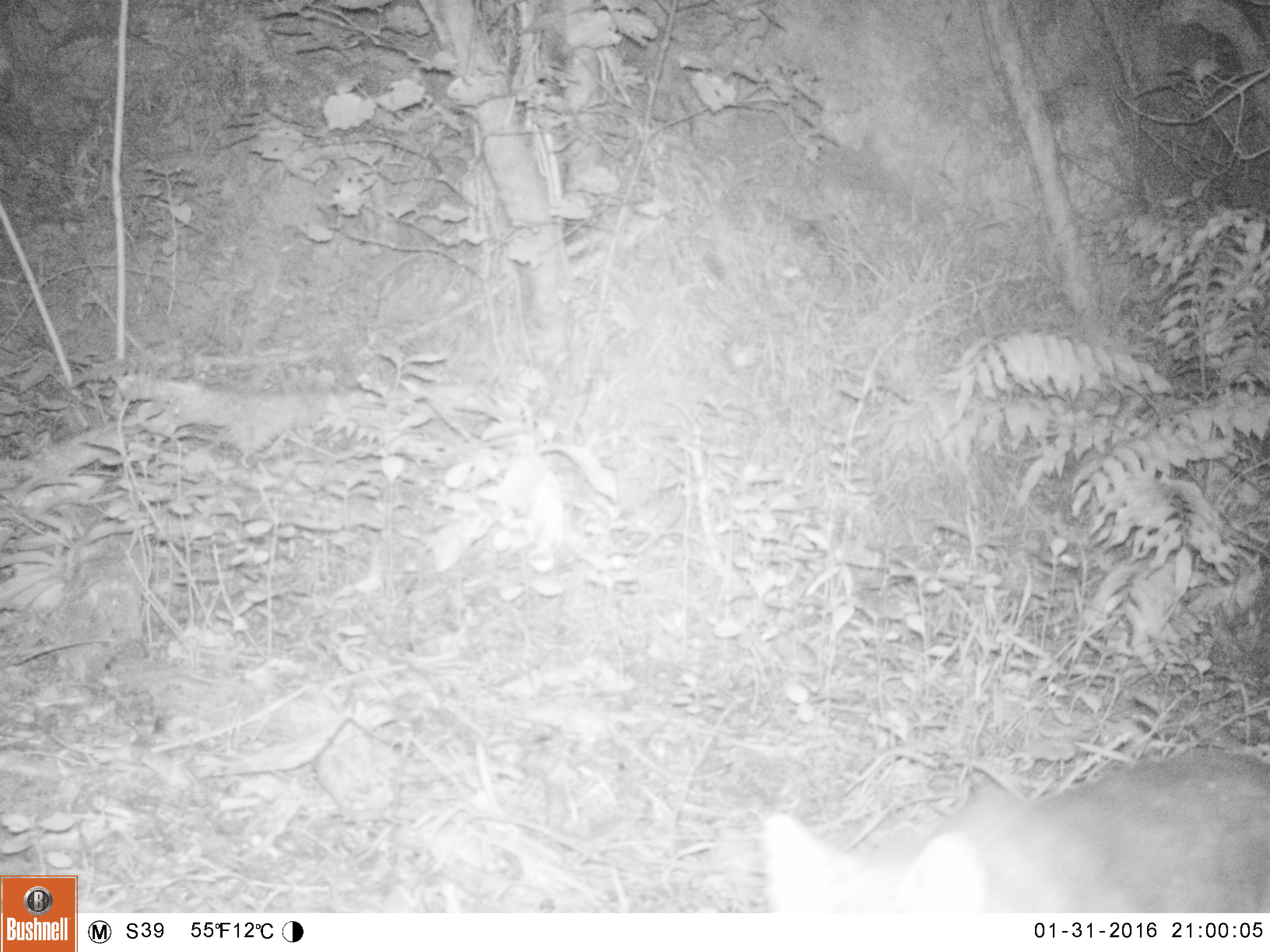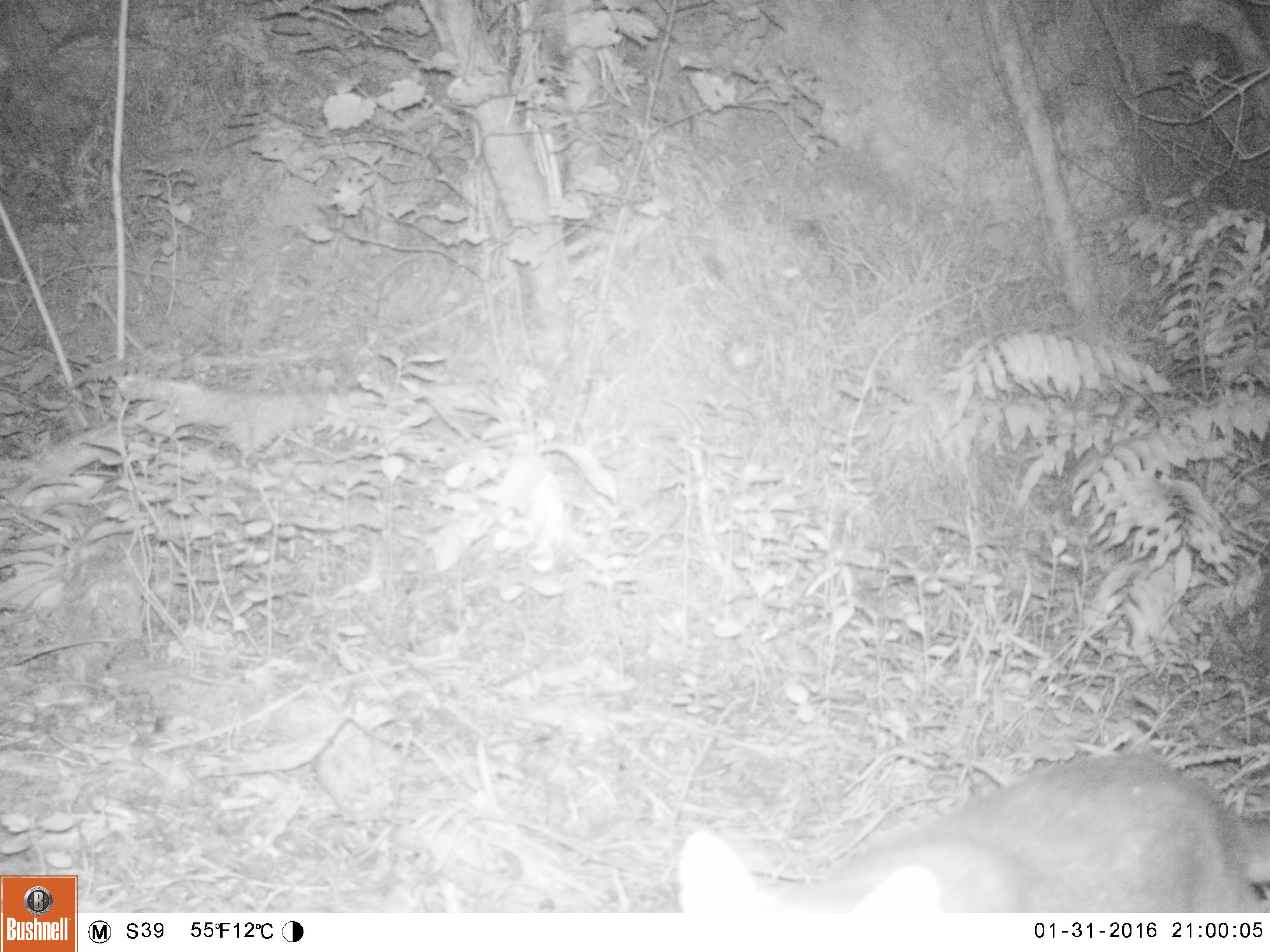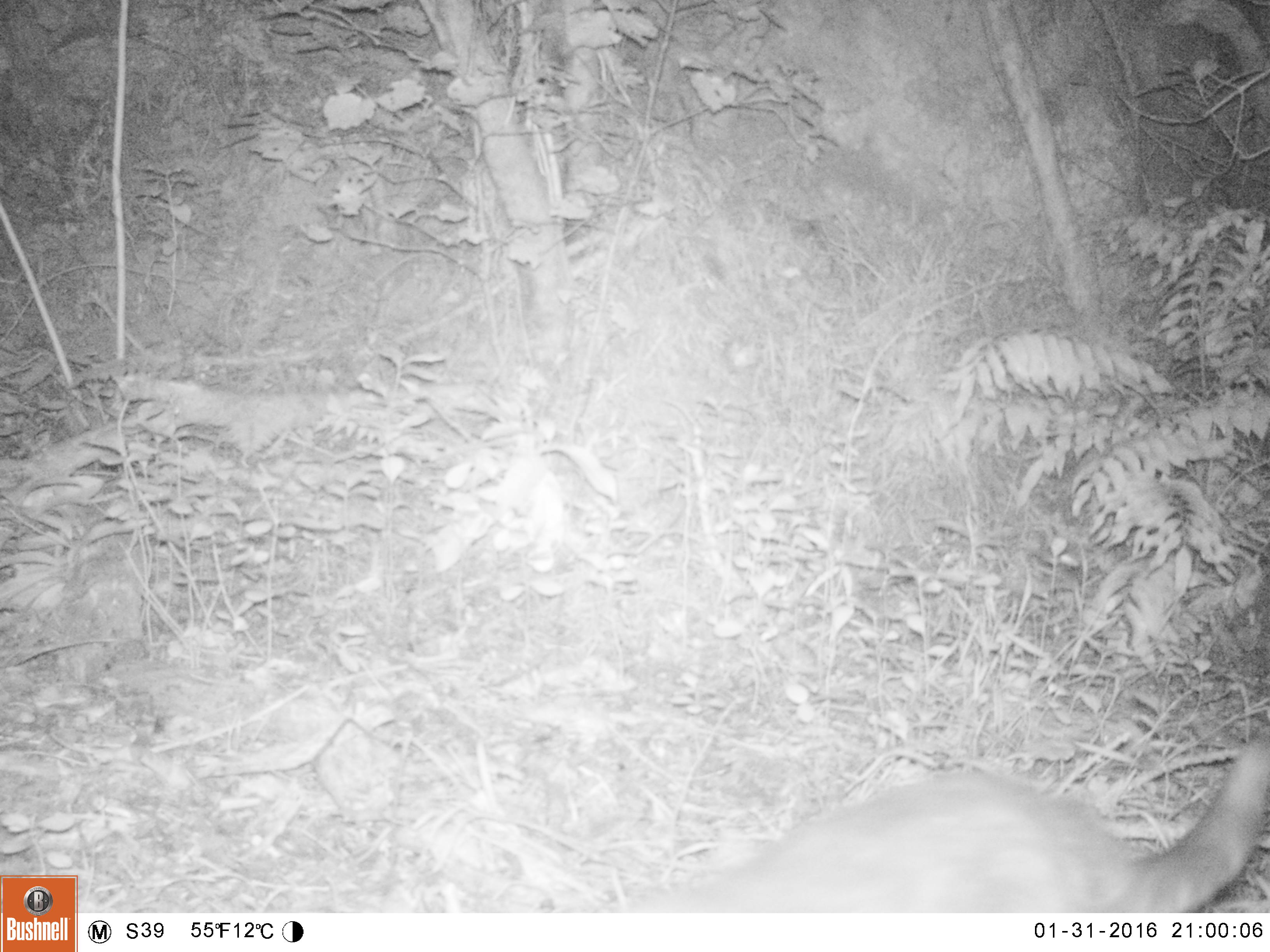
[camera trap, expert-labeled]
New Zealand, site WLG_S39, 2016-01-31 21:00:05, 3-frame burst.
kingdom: Animalia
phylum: Chordata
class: Mammalia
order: Carnivora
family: Felidae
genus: Felis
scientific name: Felis catus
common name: domestic cat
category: cat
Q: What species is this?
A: Cat (domestic cat) (Felis catus).